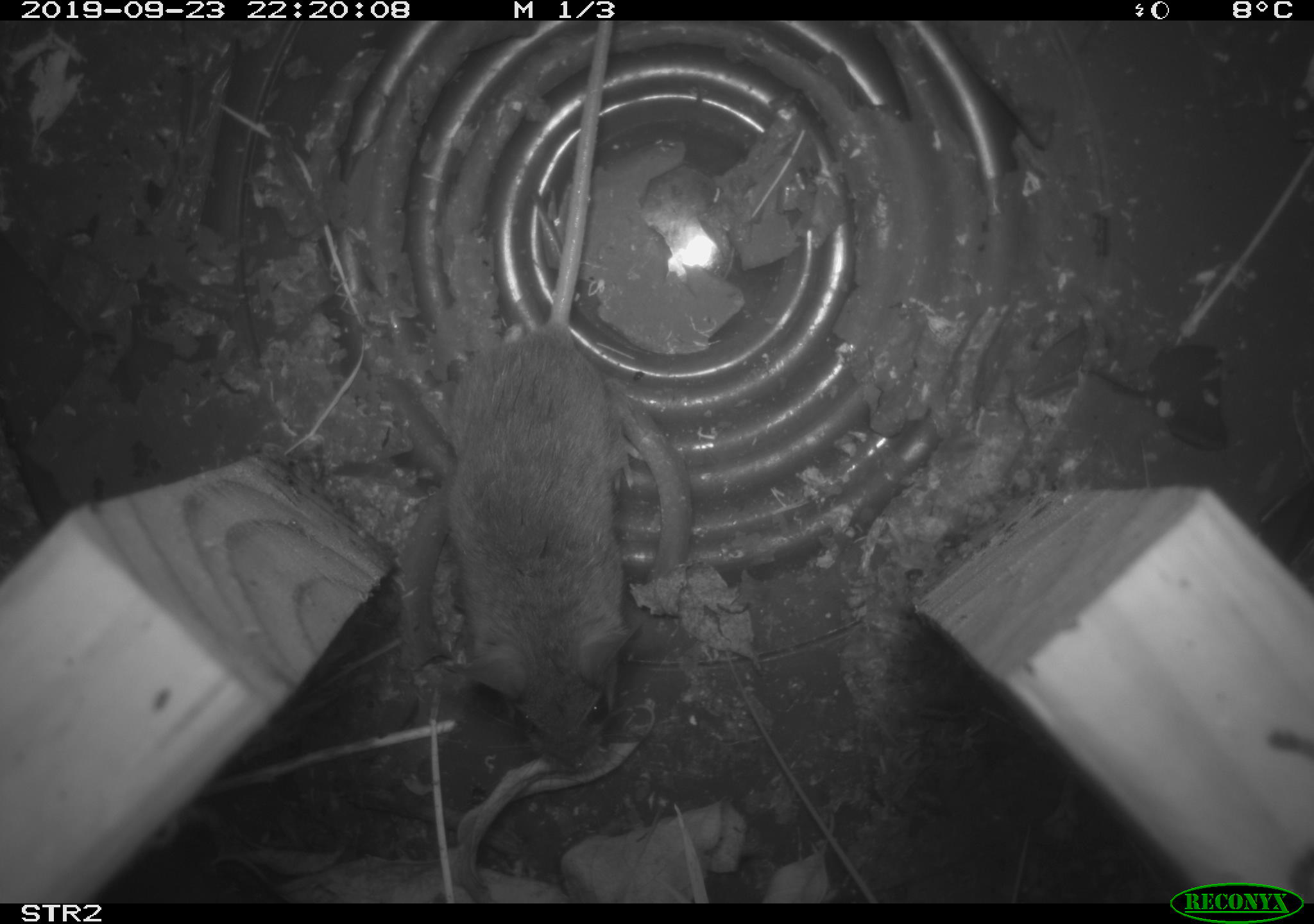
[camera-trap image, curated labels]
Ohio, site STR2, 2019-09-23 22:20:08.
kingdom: Animalia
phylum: Chordata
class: Mammalia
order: Rodentia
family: Cricetidae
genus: Peromyscus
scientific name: Peromyscus leucopus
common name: white-footed mouse